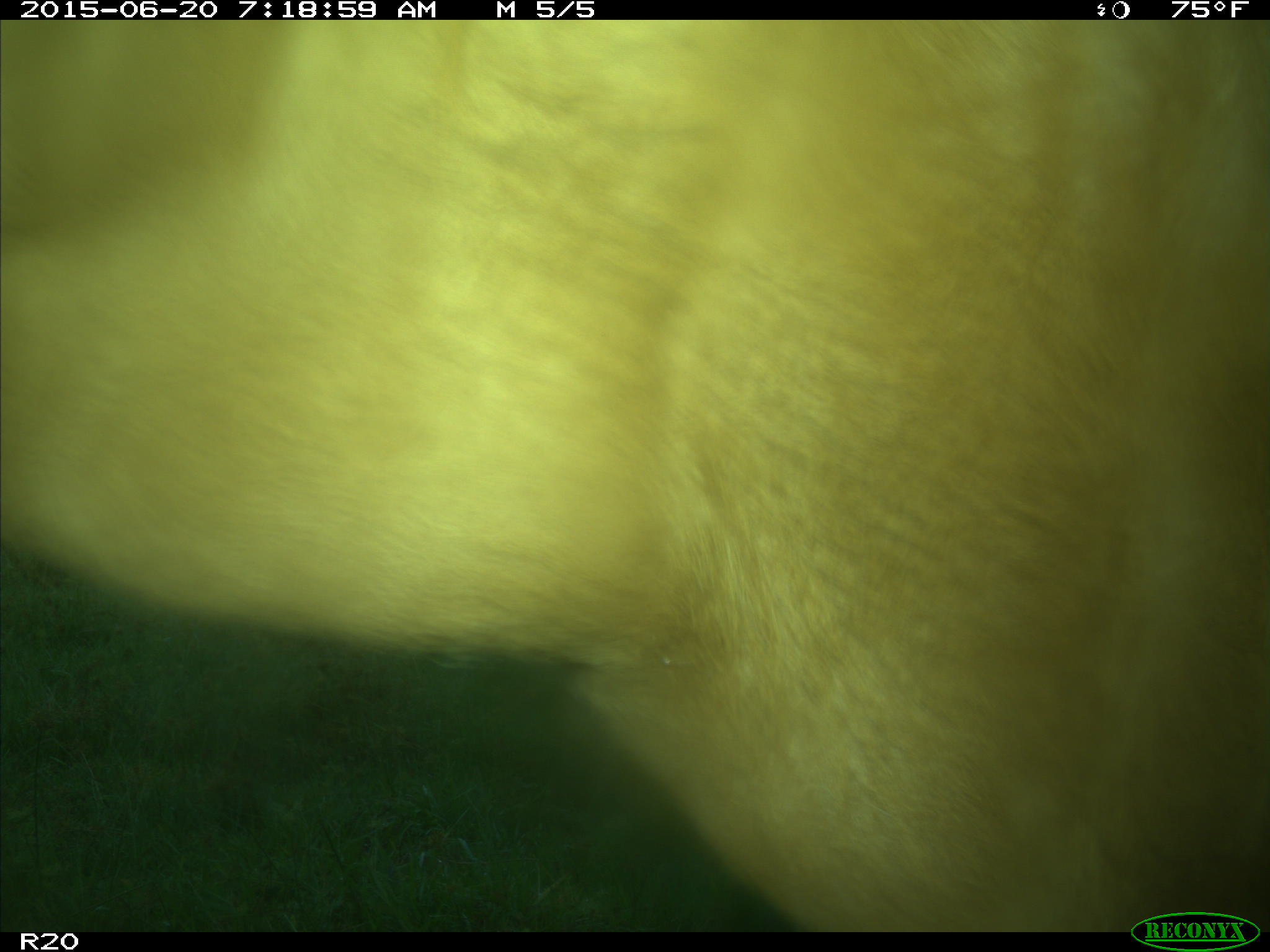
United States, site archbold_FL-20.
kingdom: Animalia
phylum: Chordata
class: Mammalia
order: Artiodactyla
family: Bovidae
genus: Bos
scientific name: Bos taurus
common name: domestic cow